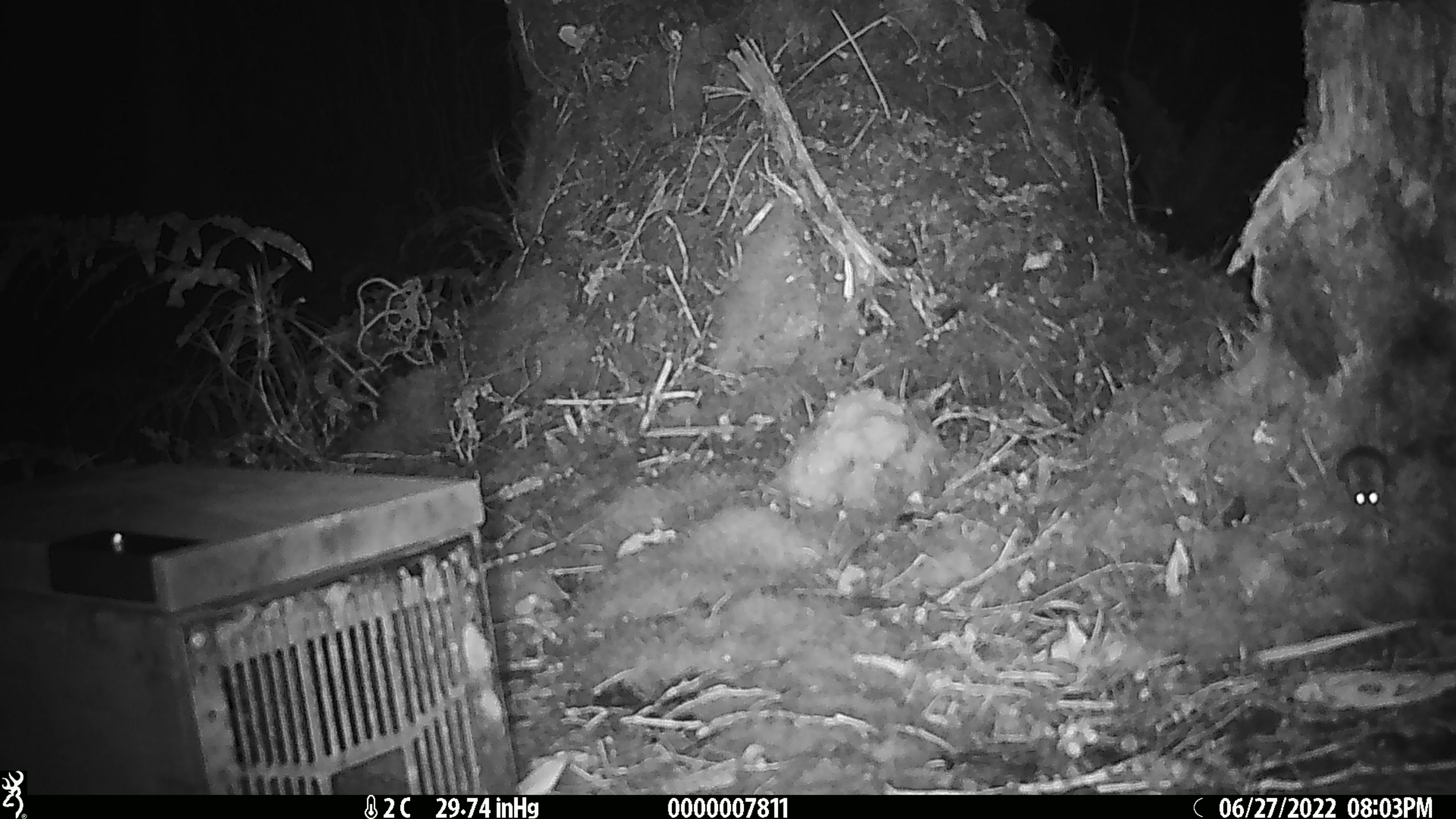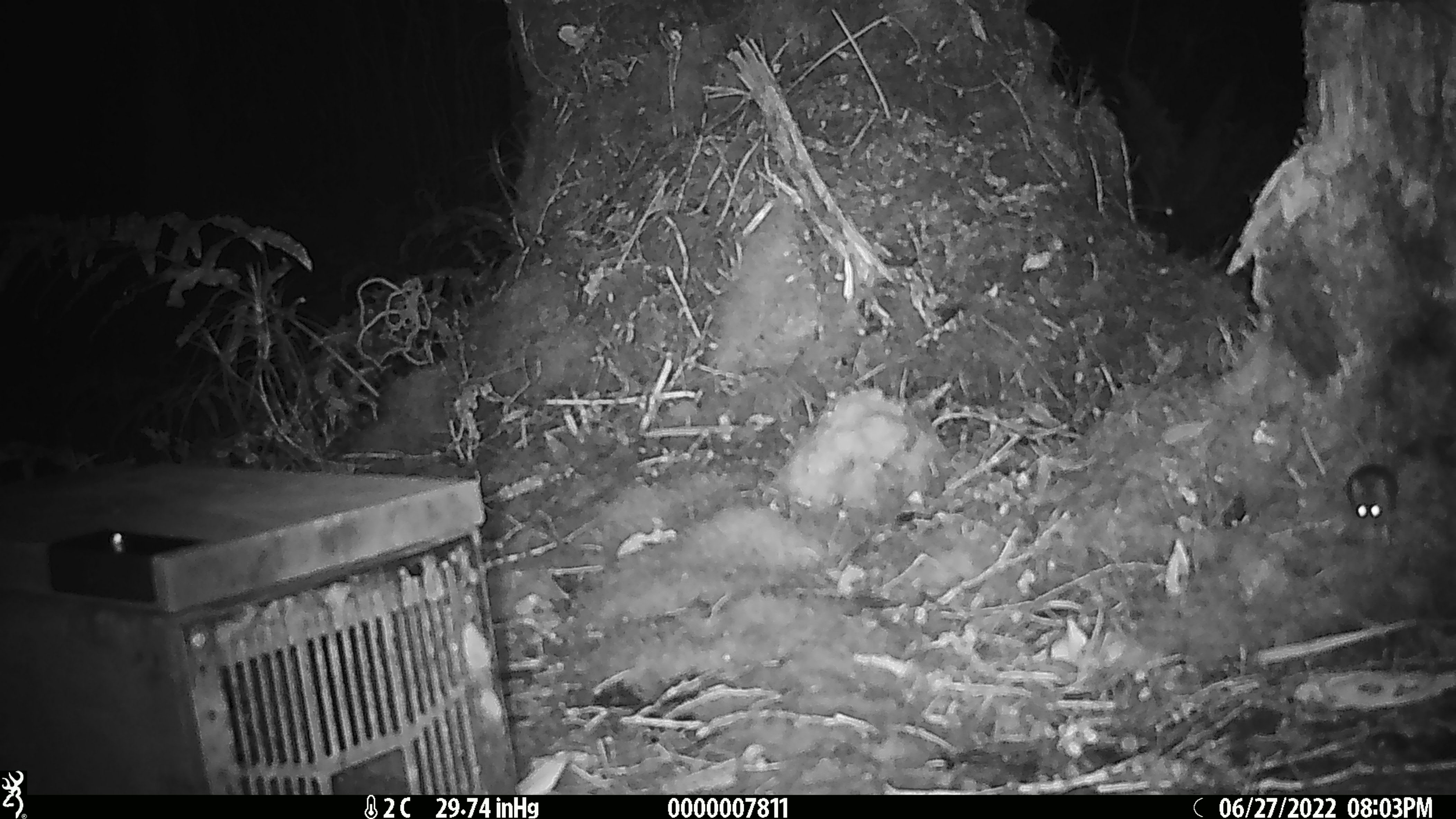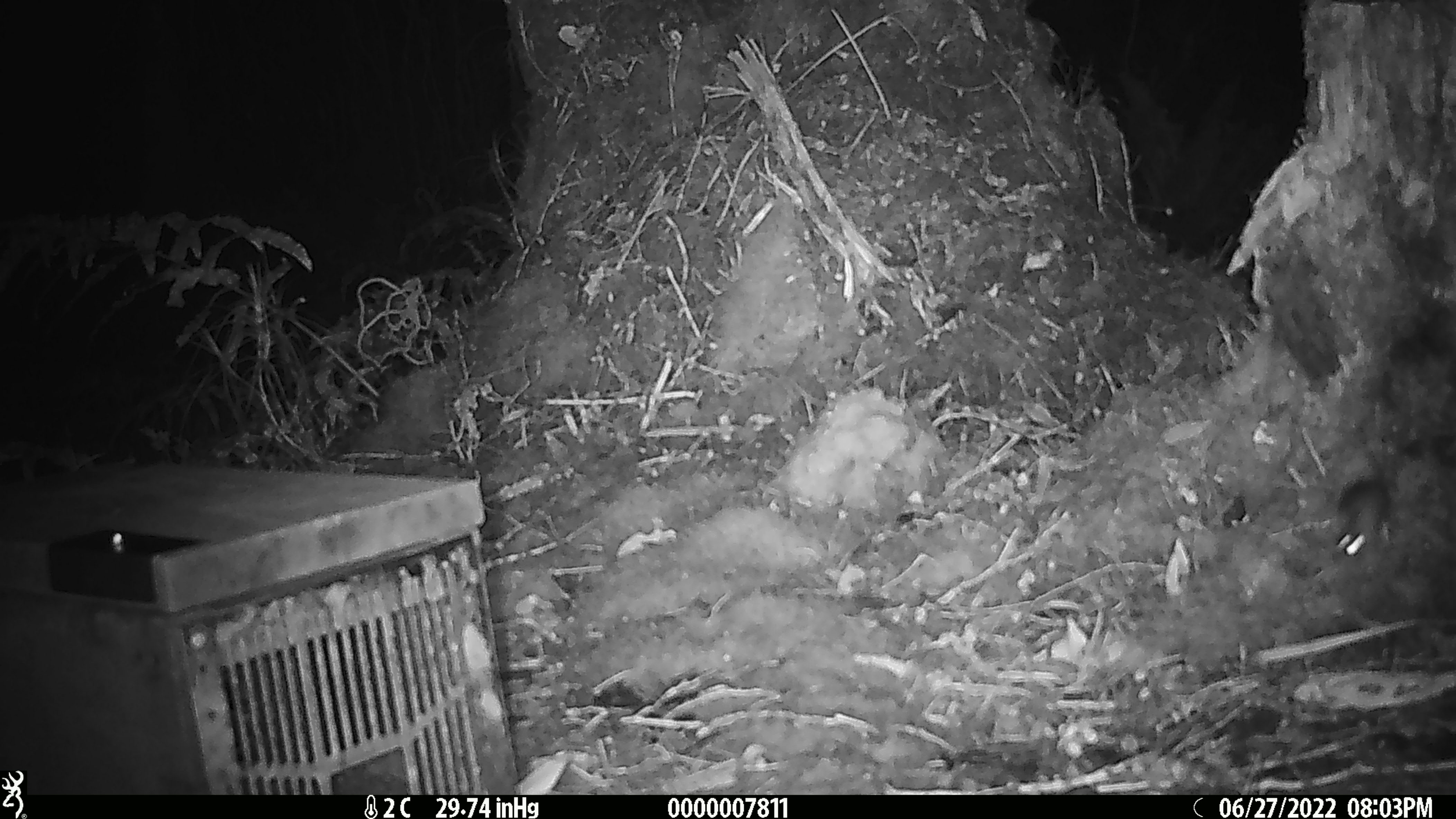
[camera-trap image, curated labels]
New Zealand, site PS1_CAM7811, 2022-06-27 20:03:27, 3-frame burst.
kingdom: Animalia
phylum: Chordata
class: Mammalia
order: Rodentia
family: Muridae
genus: Mus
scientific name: Mus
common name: mouse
Mouse (Mus).